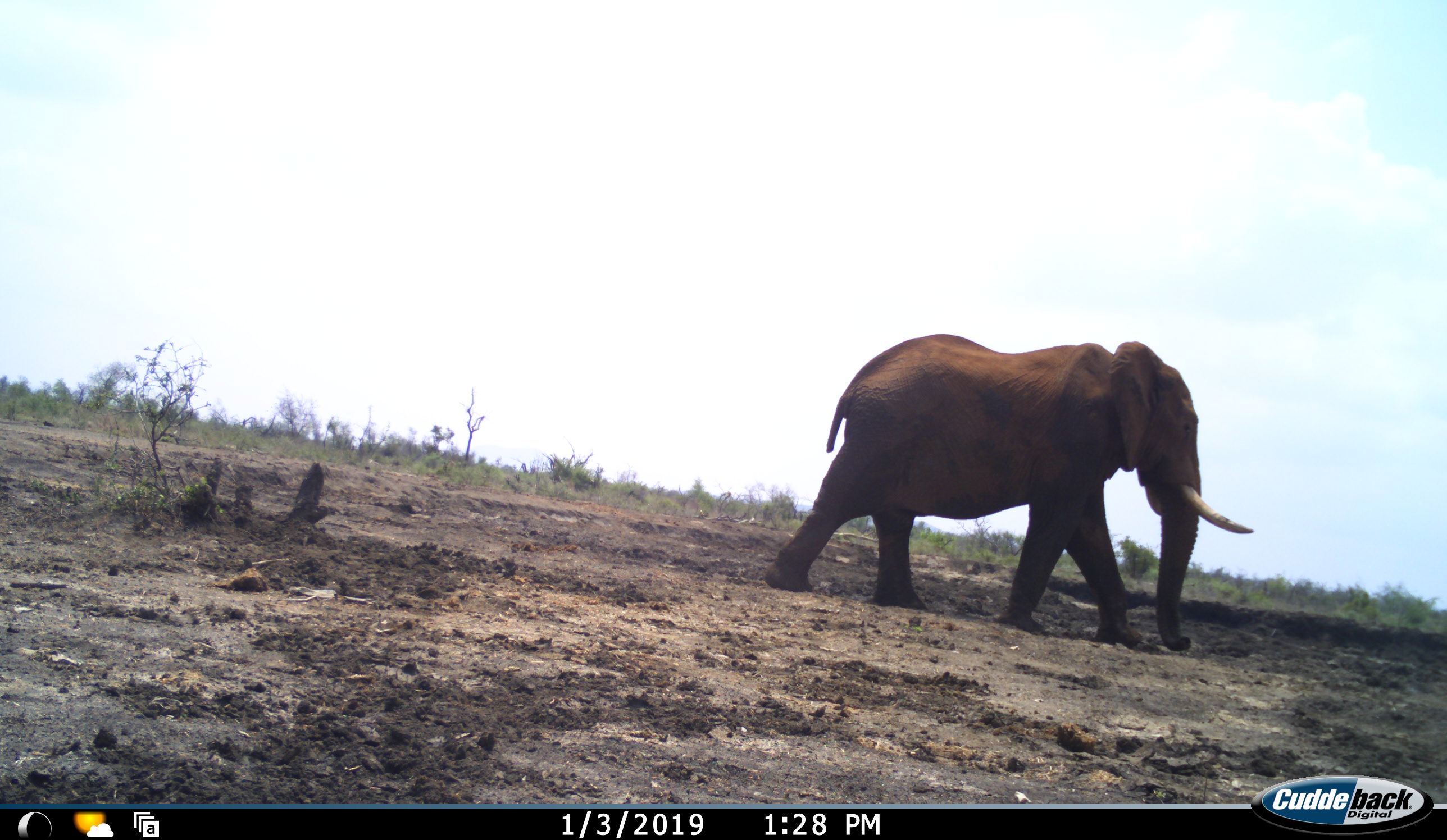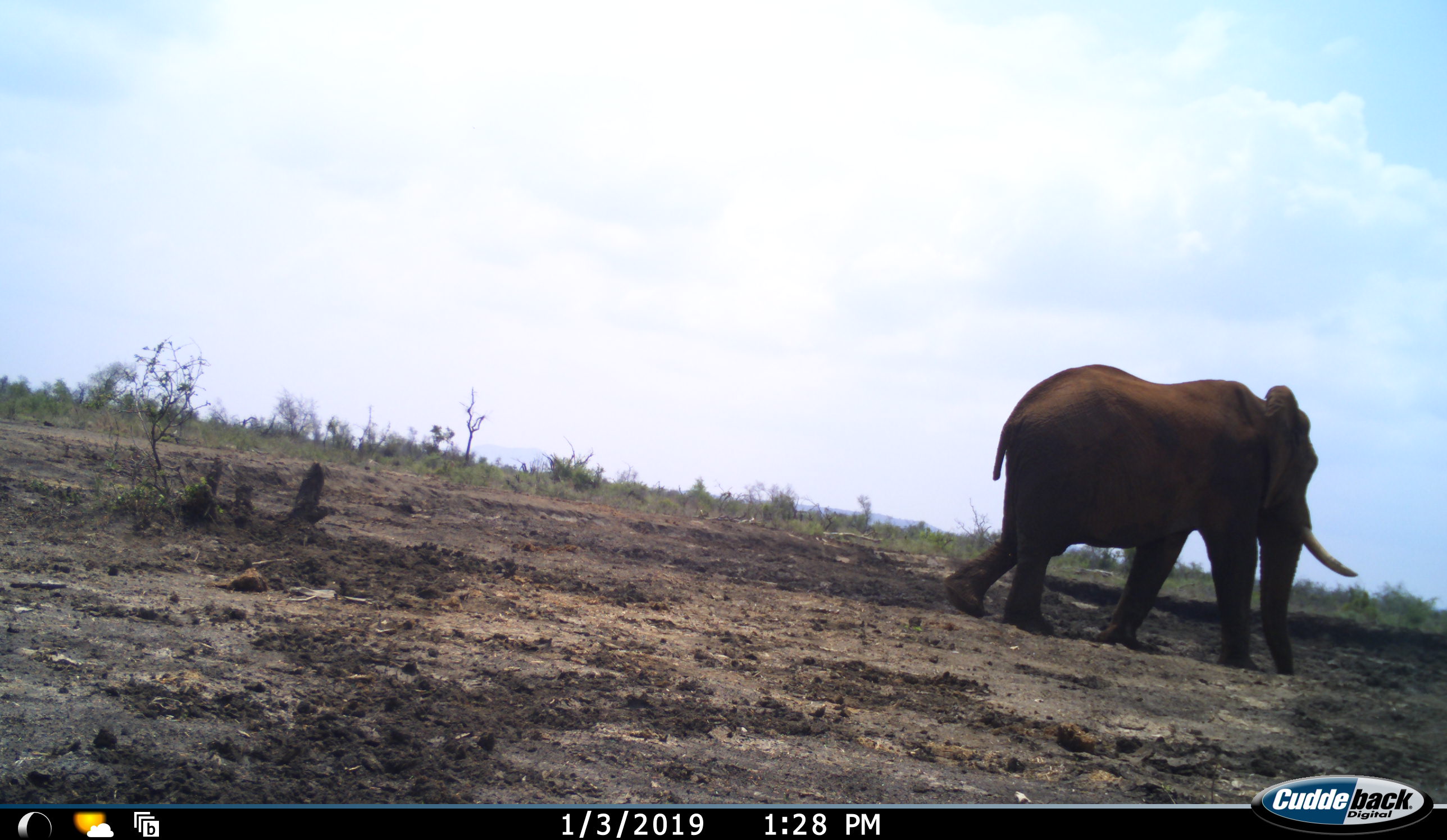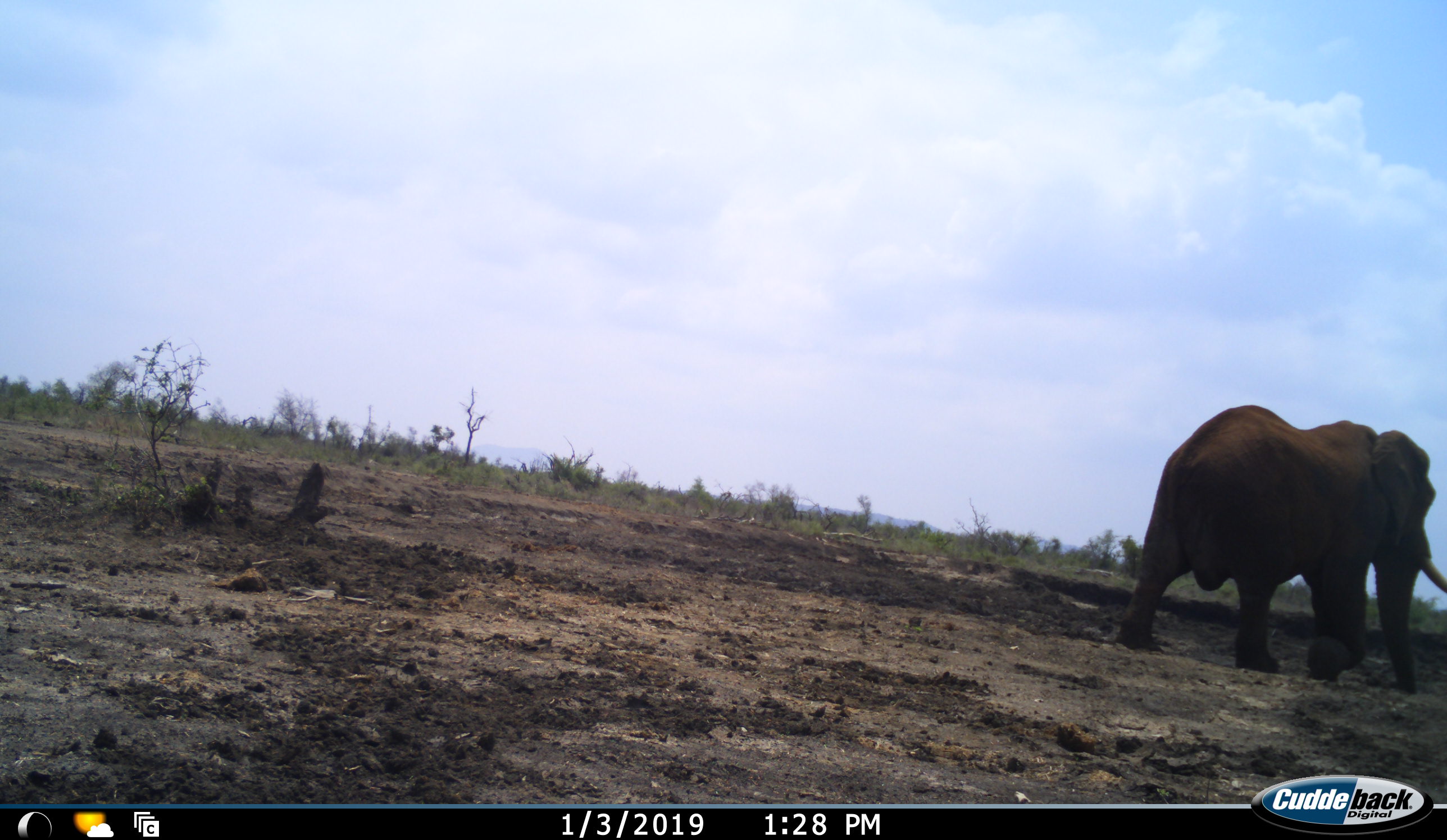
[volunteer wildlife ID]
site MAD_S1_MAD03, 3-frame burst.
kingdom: Animalia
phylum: Chordata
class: Mammalia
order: Proboscidea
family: Elephantidae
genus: Loxodonta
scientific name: Loxodonta africana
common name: african bush elephant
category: elephant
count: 1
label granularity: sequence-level